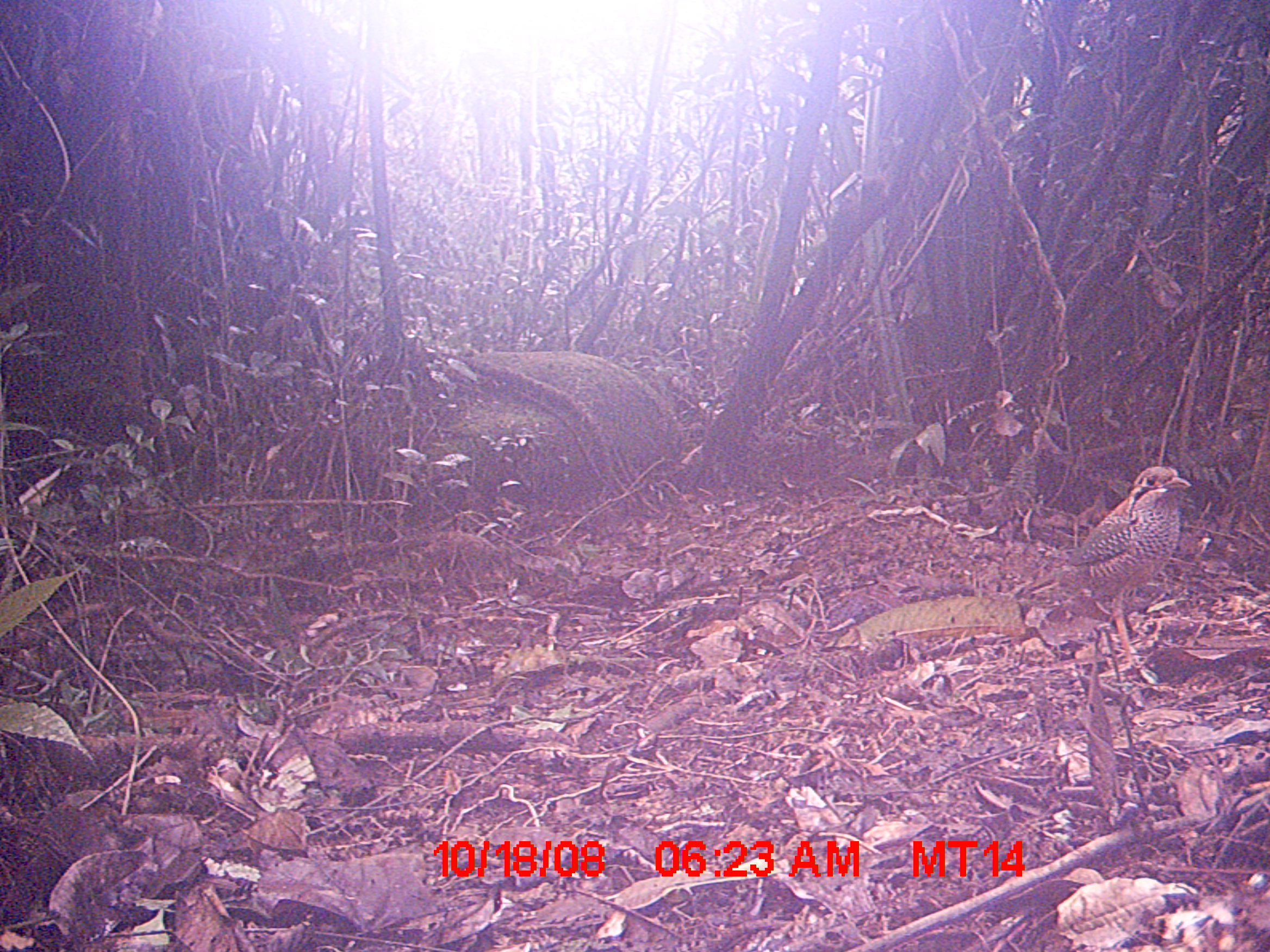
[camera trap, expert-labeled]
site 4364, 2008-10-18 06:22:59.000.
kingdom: Animalia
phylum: Chordata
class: Aves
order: Coraciiformes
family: Brachypteraciidae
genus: Brachypteracias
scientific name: Brachypteracias squamiger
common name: scaly ground-roller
Brachypteracias squamiger (scaly ground-roller), count 2.